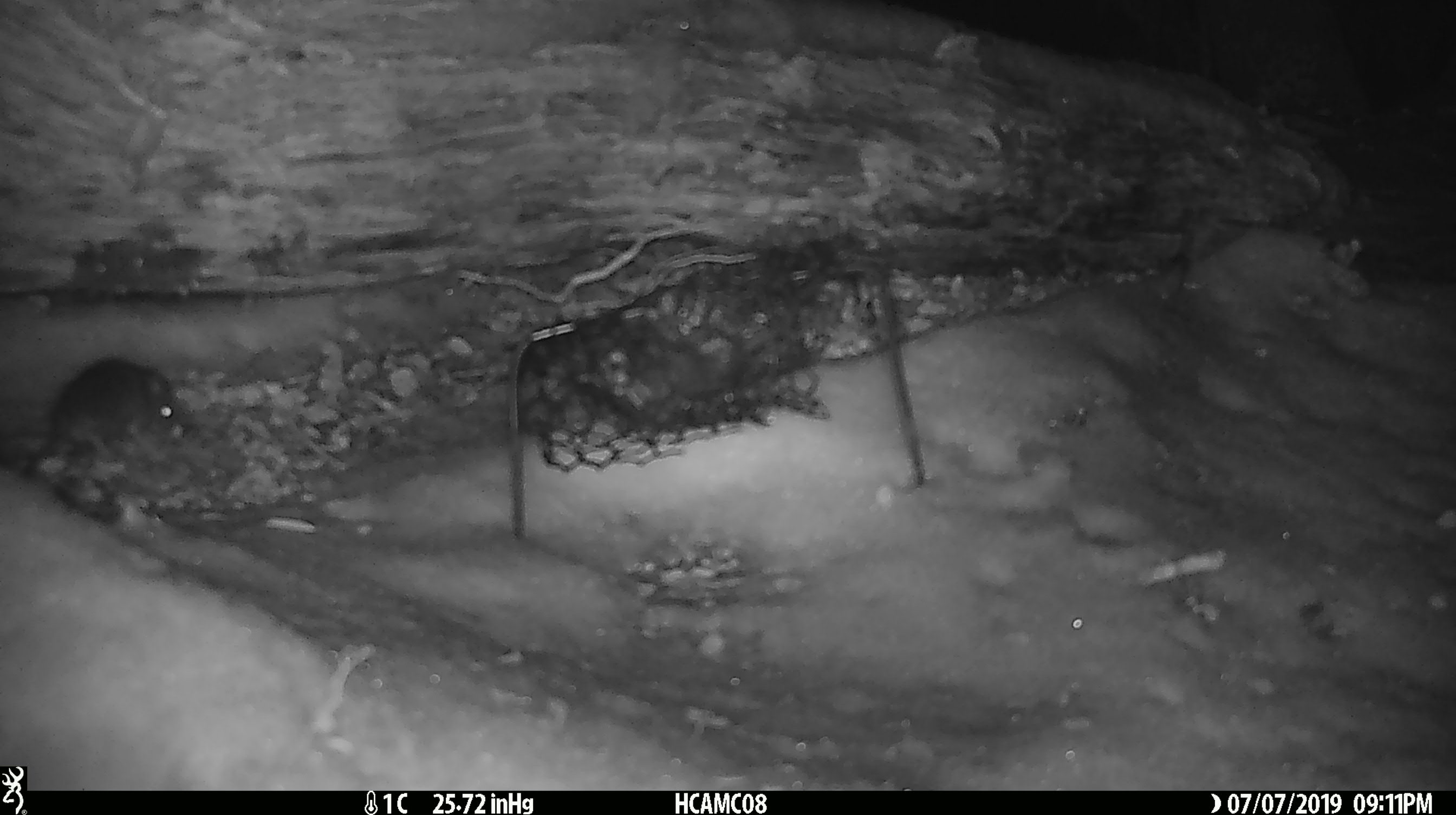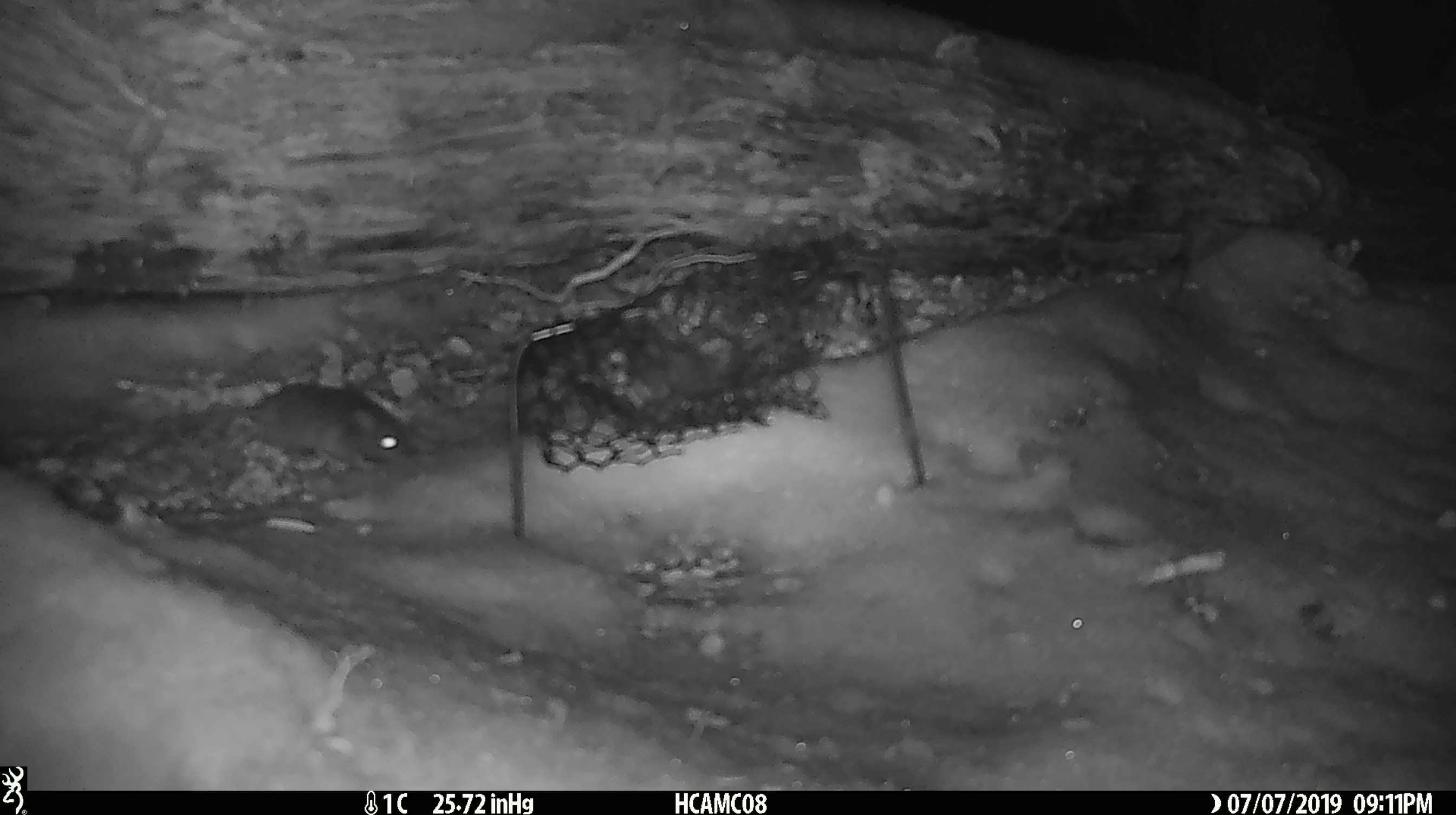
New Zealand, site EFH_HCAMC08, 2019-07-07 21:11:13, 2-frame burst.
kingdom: Animalia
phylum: Chordata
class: Mammalia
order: Rodentia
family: Muridae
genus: Mus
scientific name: Mus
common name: mouse